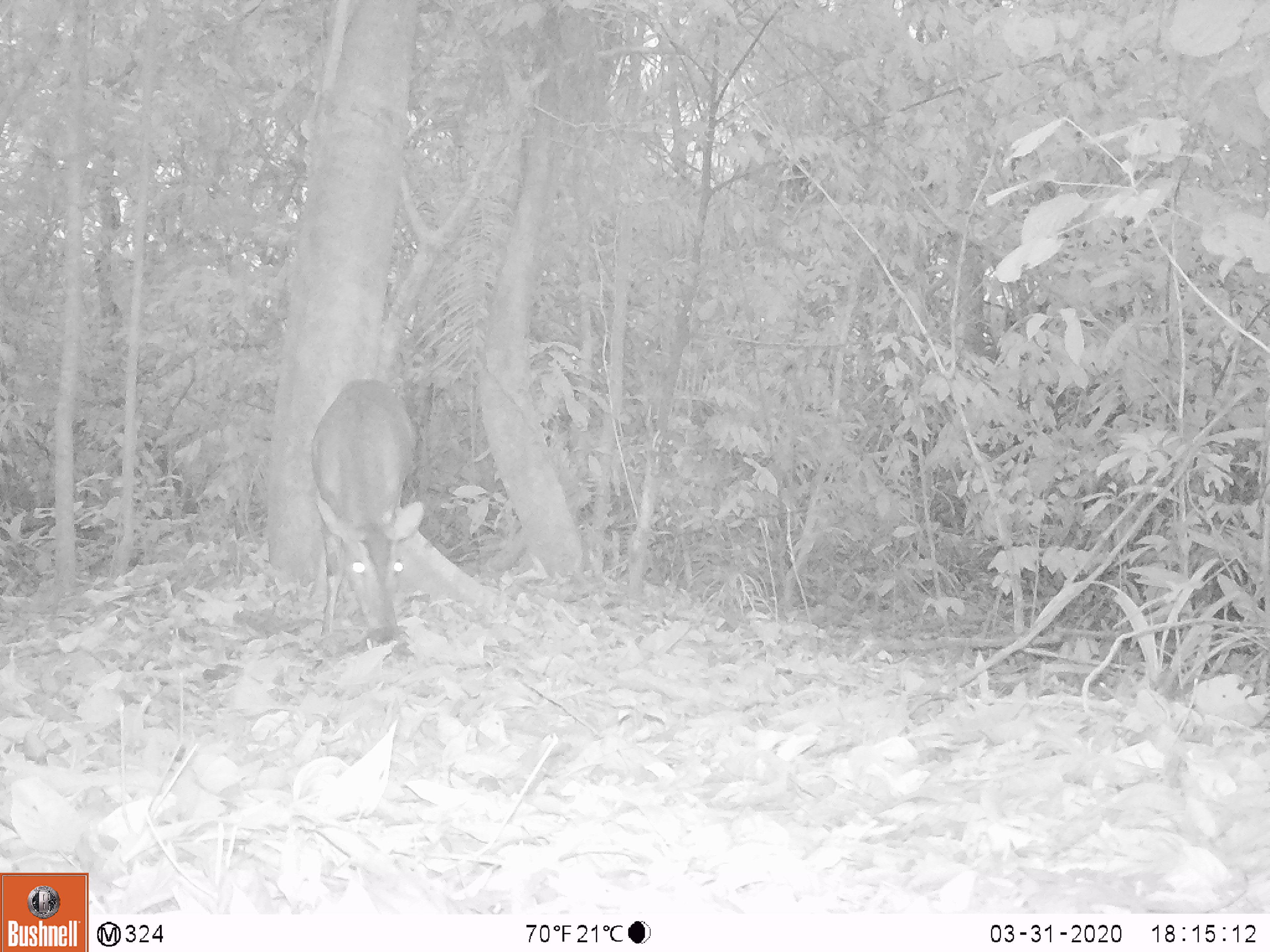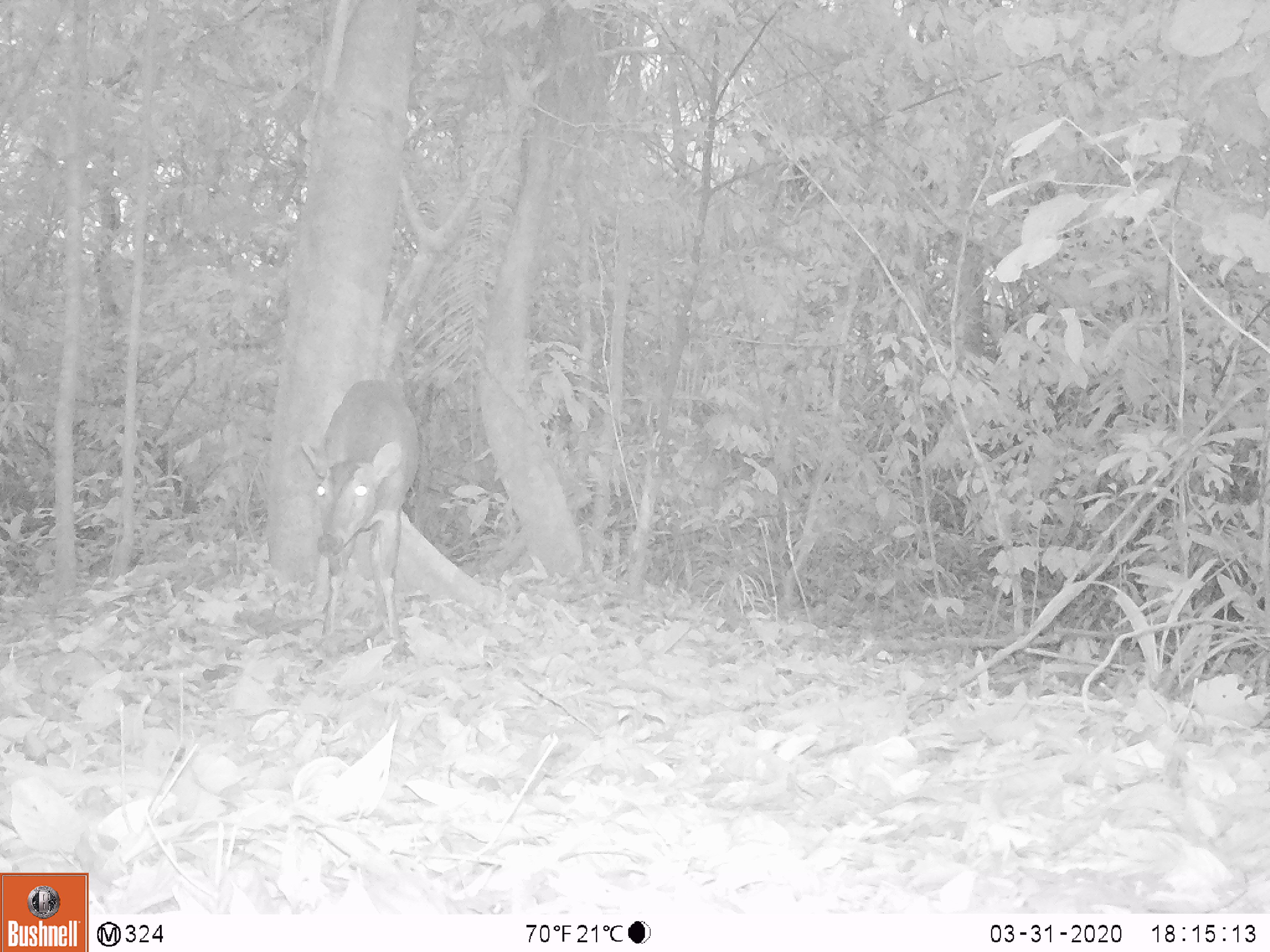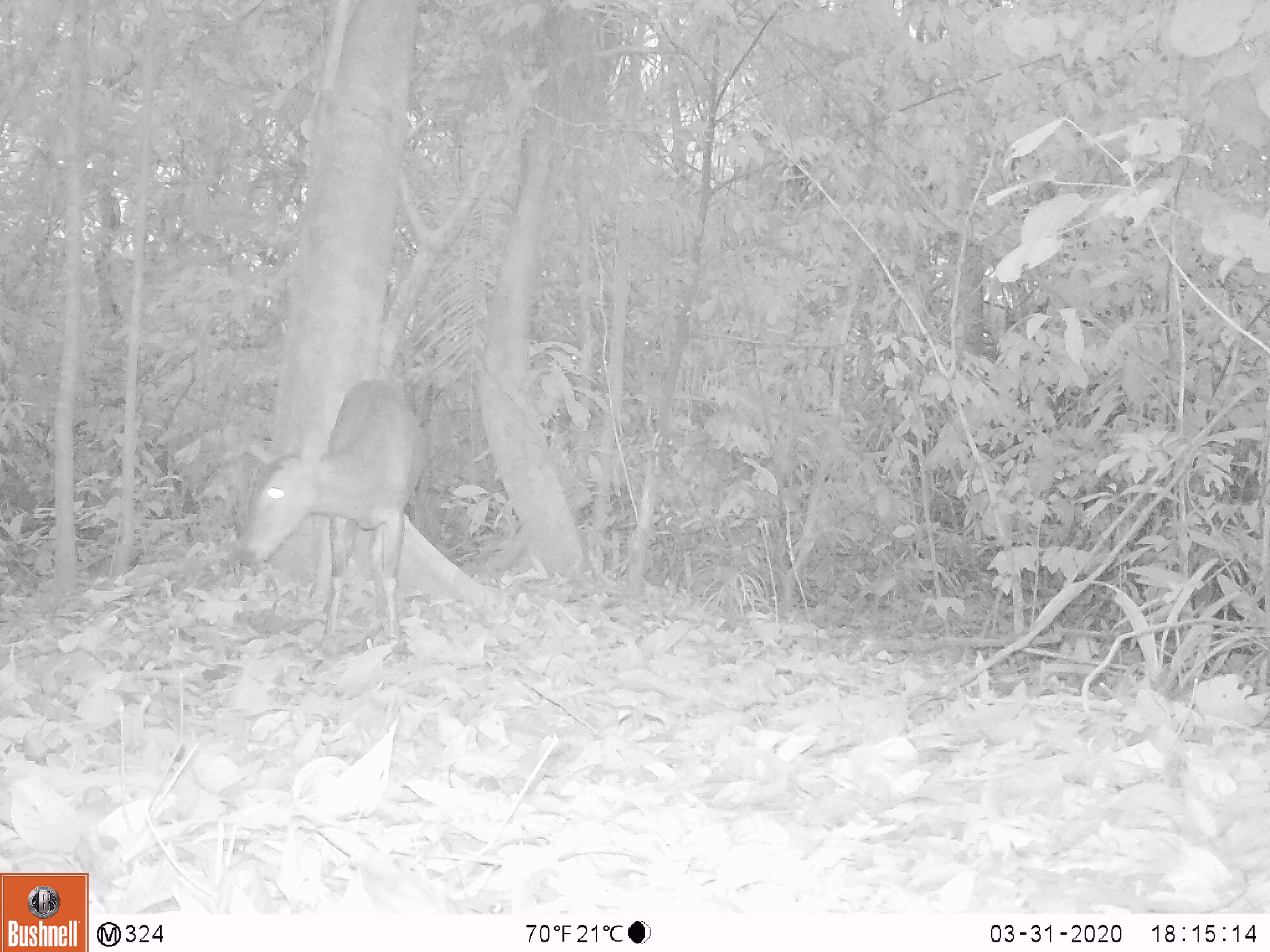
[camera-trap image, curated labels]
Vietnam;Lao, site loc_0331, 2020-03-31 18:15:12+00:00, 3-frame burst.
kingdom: Animalia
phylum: Chordata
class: Mammalia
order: Artiodactyla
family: Cervidae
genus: Muntiacus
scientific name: Muntiacus vuquangensis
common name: large-antlered muntjac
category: large antlered muntjac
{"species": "large antlered muntjac (large-antlered muntjac) (Muntiacus vuquangensis)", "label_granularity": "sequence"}